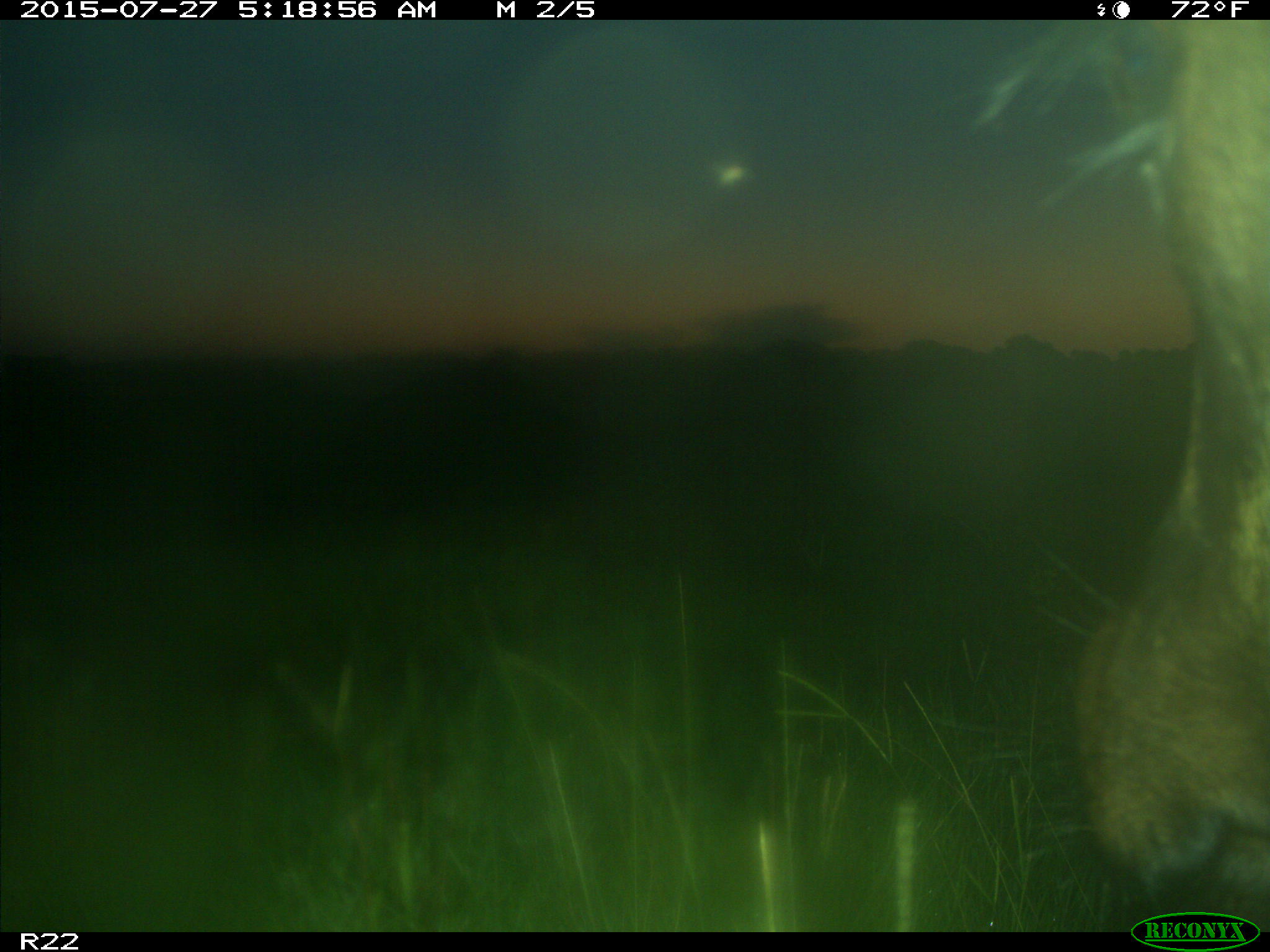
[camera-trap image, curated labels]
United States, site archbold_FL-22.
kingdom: Animalia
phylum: Chordata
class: Mammalia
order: Artiodactyla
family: Bovidae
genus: Bos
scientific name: Bos taurus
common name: domestic cow